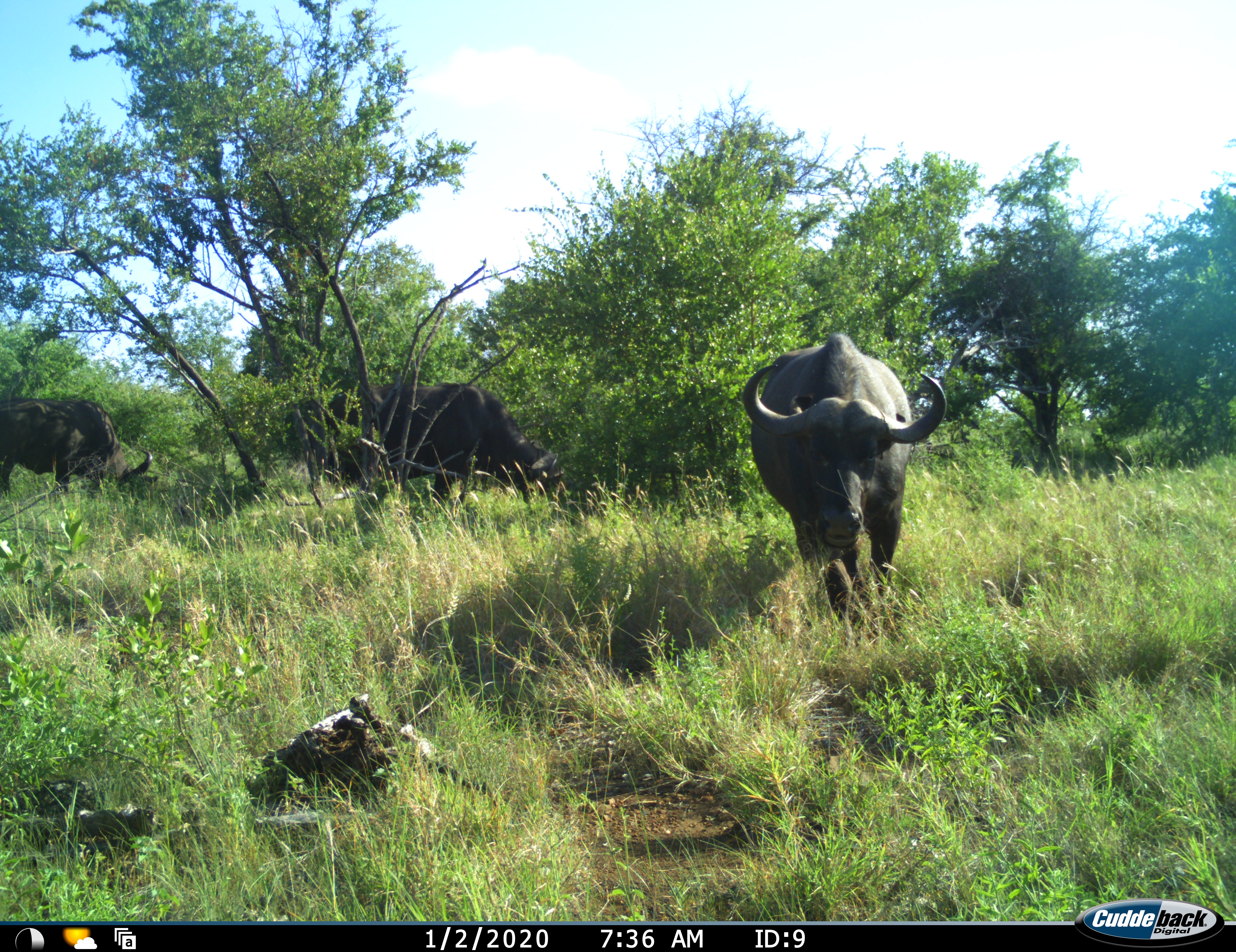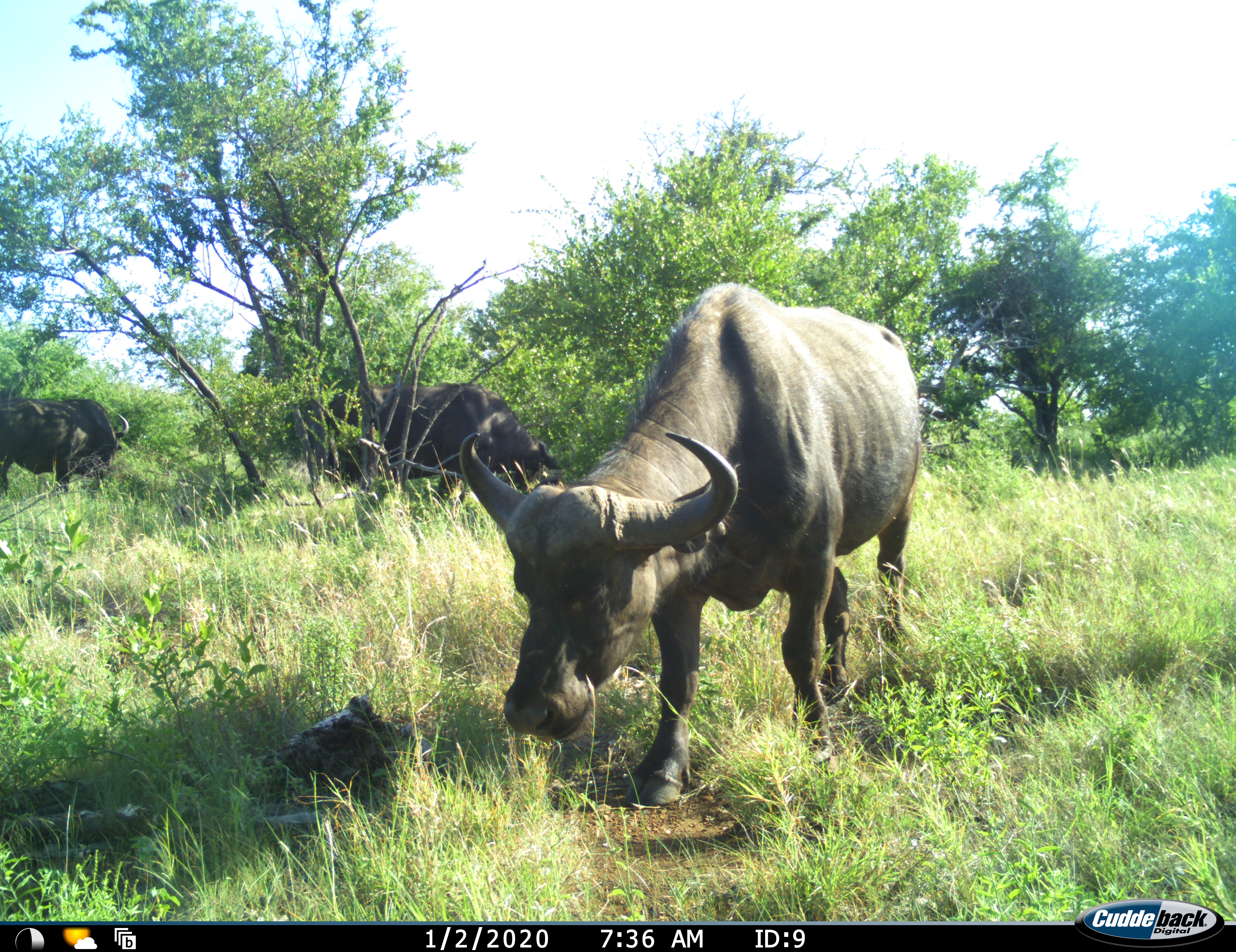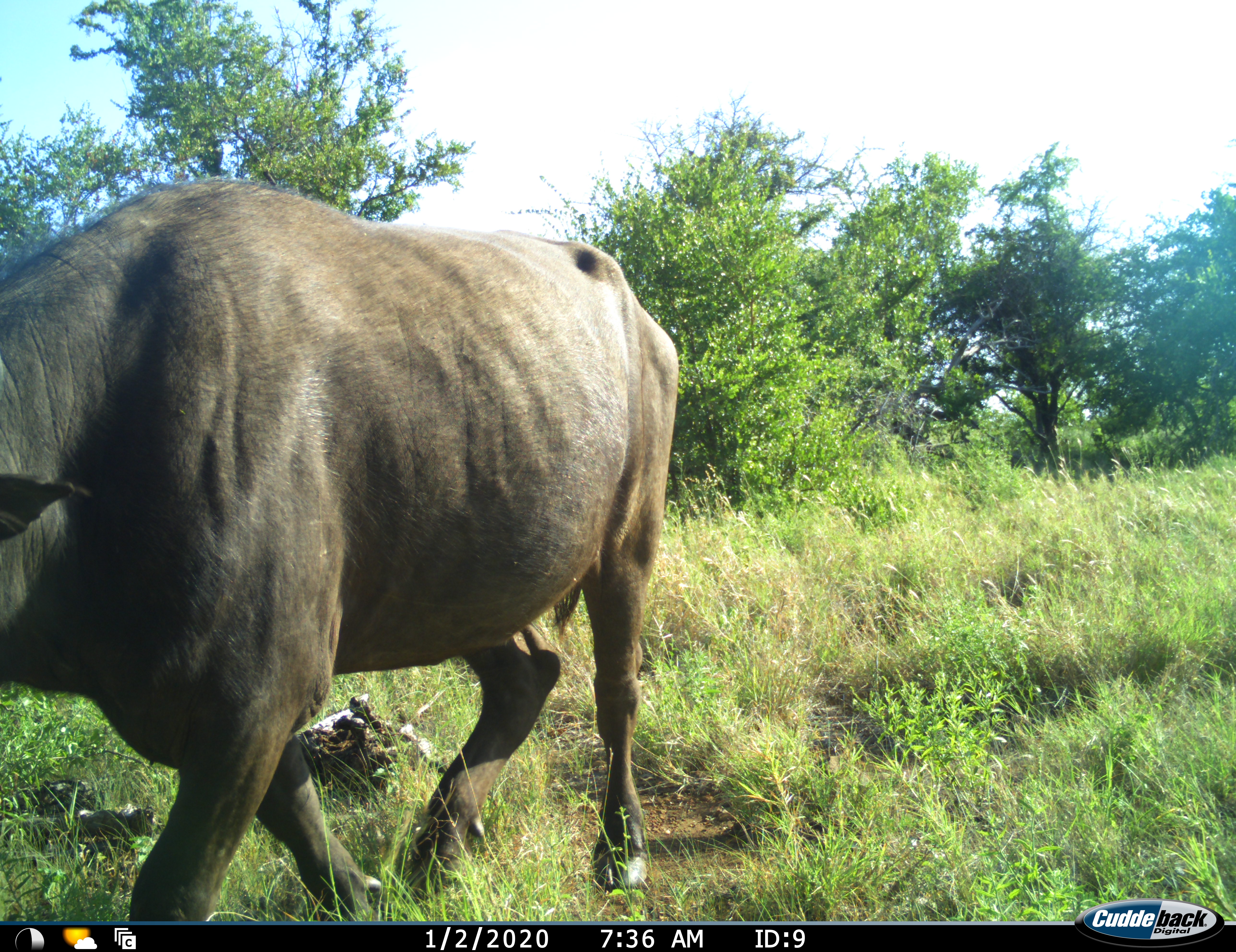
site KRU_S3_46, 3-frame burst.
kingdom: Animalia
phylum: Chordata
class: Mammalia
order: Artiodactyla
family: Bovidae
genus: Syncerus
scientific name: Syncerus caffer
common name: african buffalo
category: buffalo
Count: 3.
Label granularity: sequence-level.